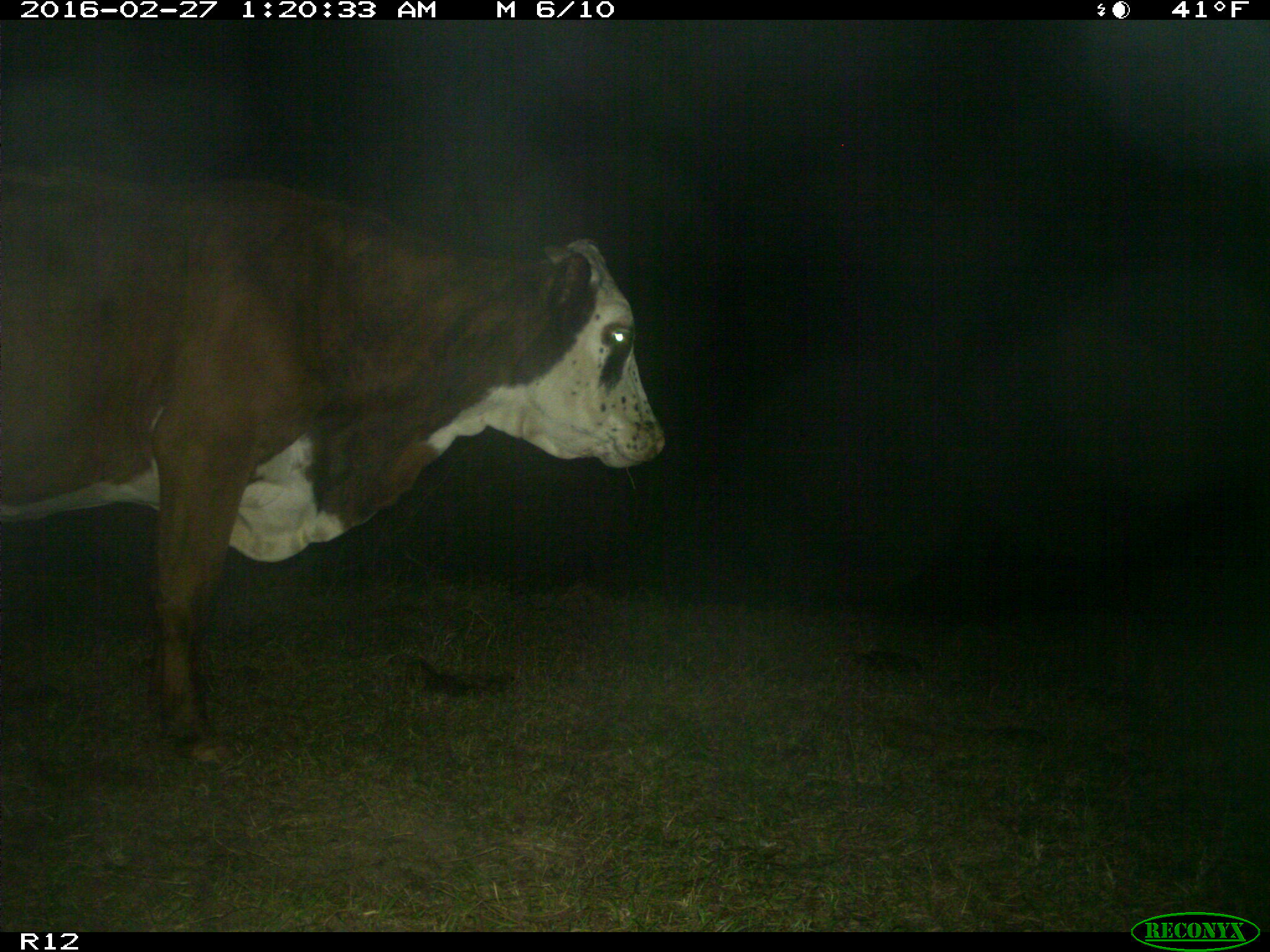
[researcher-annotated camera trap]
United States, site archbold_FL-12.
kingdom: Animalia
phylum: Chordata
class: Mammalia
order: Artiodactyla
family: Bovidae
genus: Bos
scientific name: Bos taurus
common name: domestic cow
Bos taurus (domestic cow).